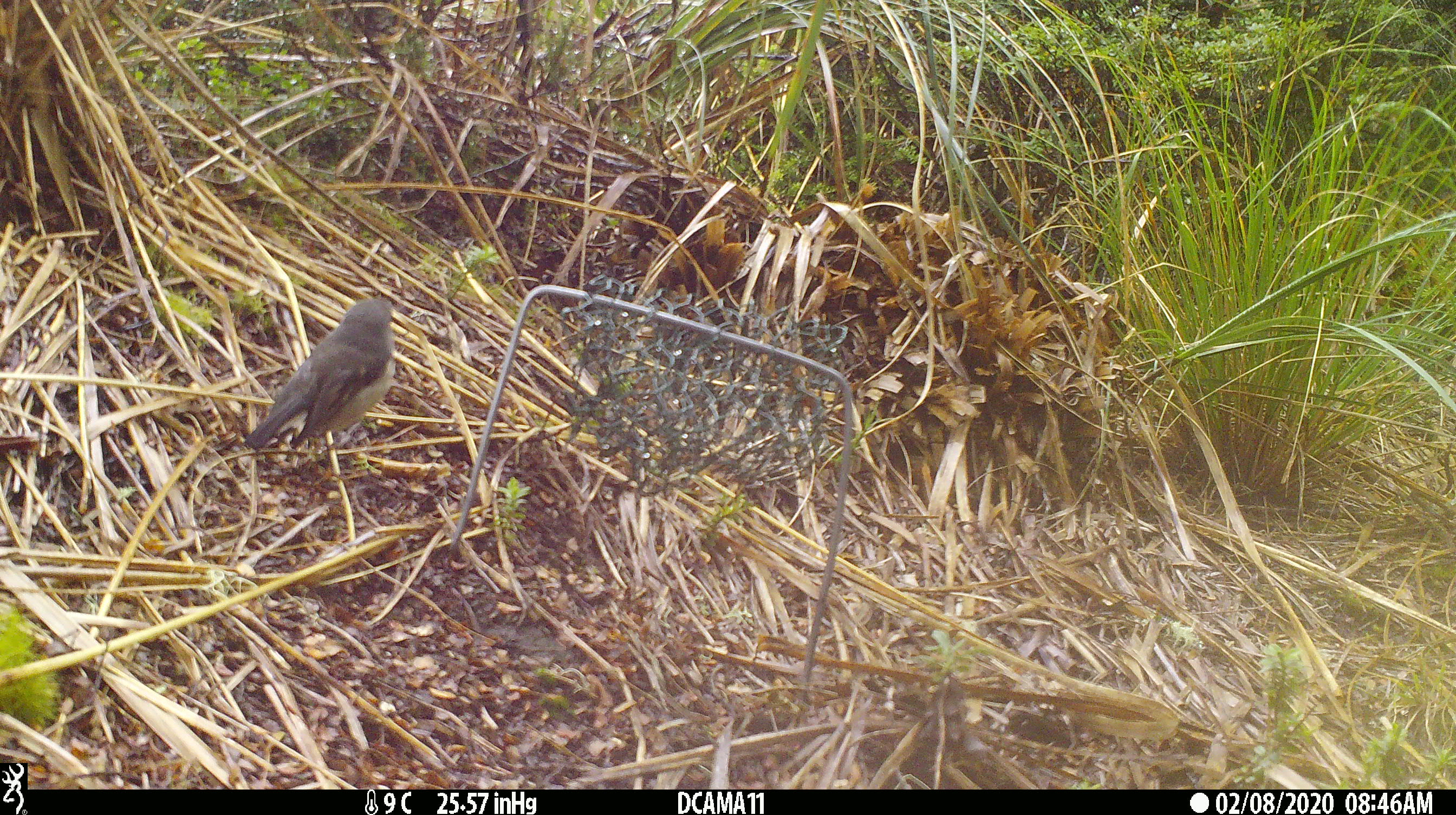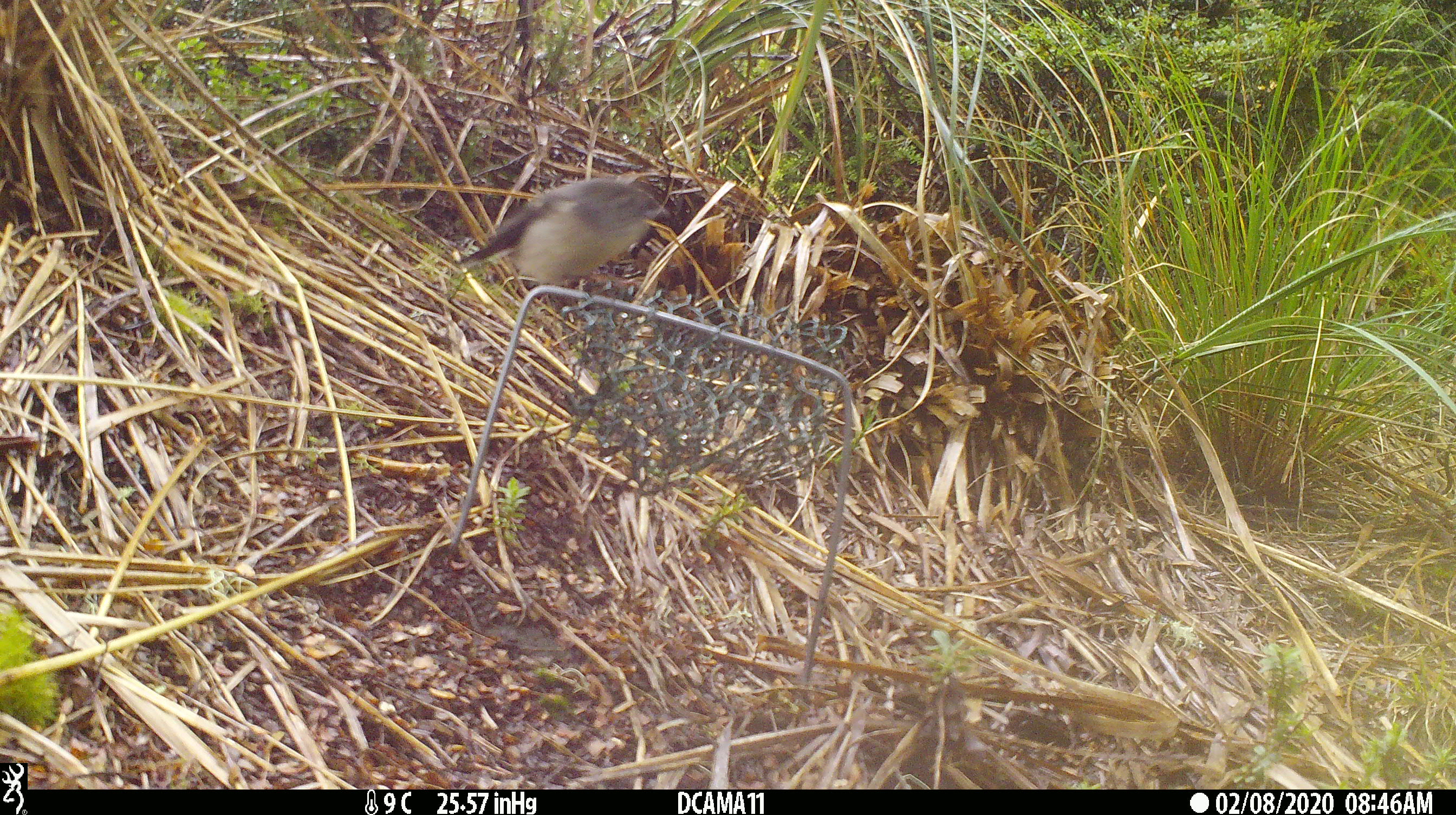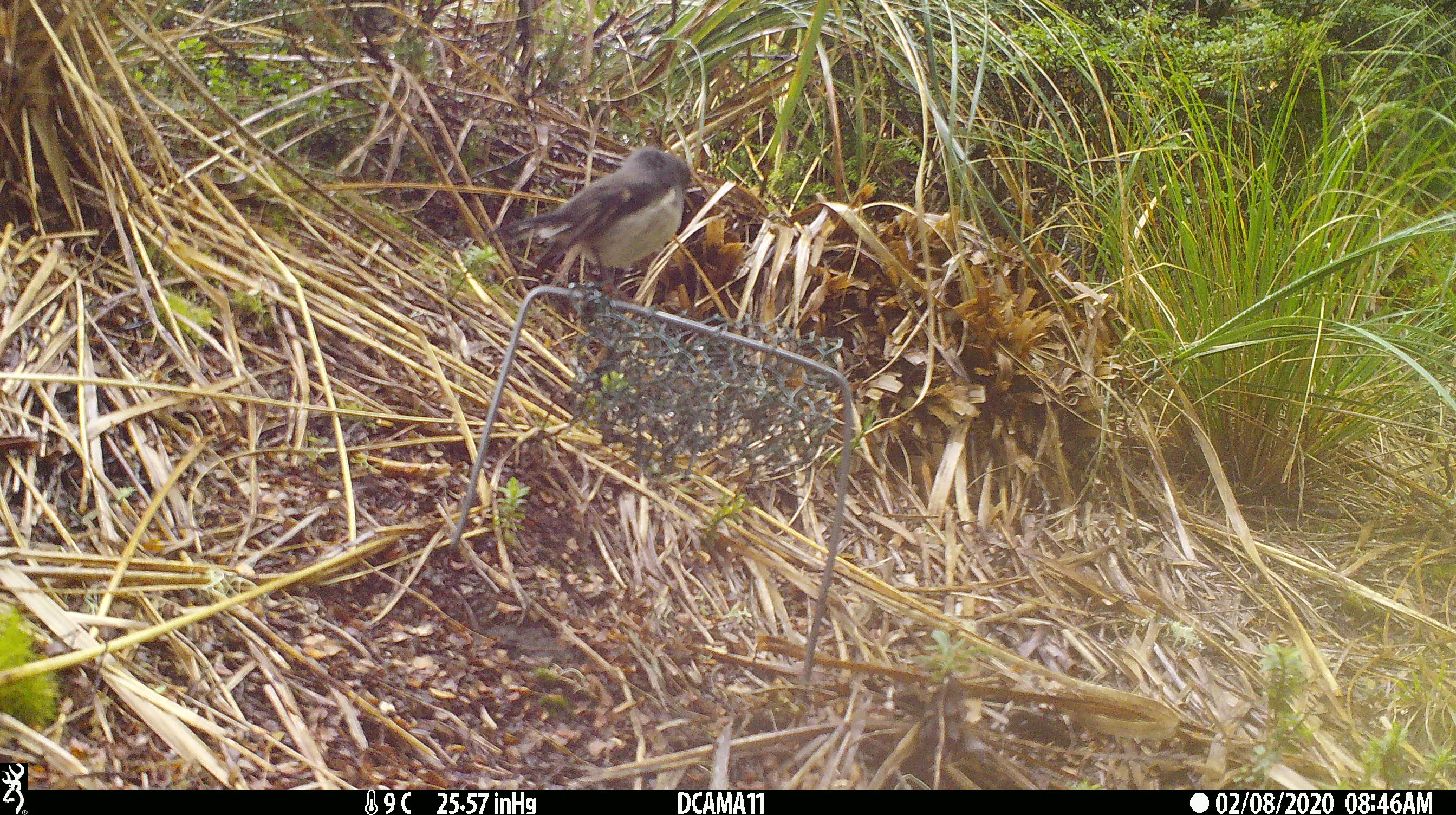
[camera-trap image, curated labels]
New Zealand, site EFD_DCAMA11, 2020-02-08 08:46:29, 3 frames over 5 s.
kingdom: Animalia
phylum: Chordata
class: Aves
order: Passeriformes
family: Petroicidae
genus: Petroica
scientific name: Petroica australis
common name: new zealand robin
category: robin